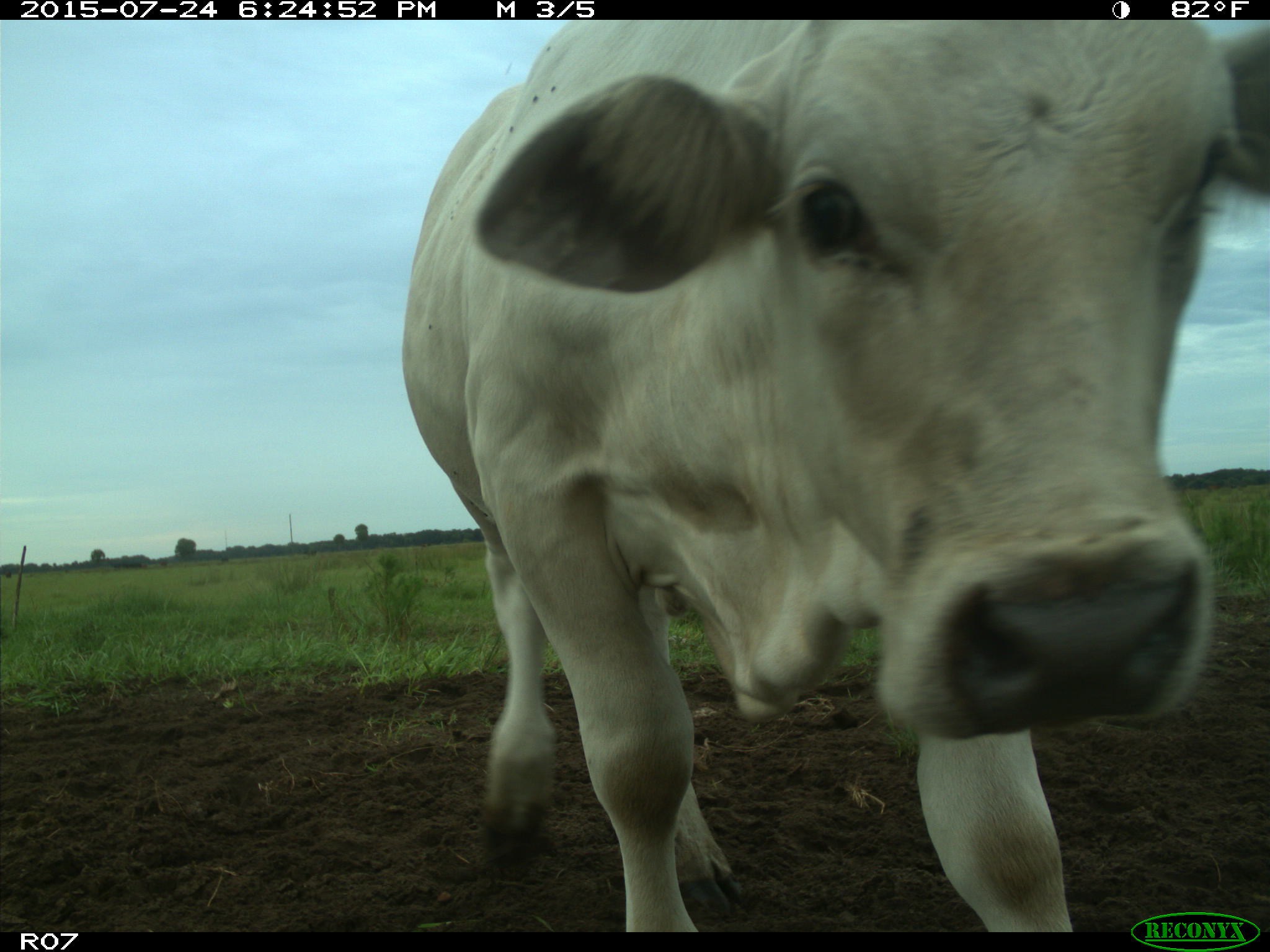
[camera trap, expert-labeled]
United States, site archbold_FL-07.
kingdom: Animalia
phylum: Chordata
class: Mammalia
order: Artiodactyla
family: Bovidae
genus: Bos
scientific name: Bos taurus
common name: domestic cow